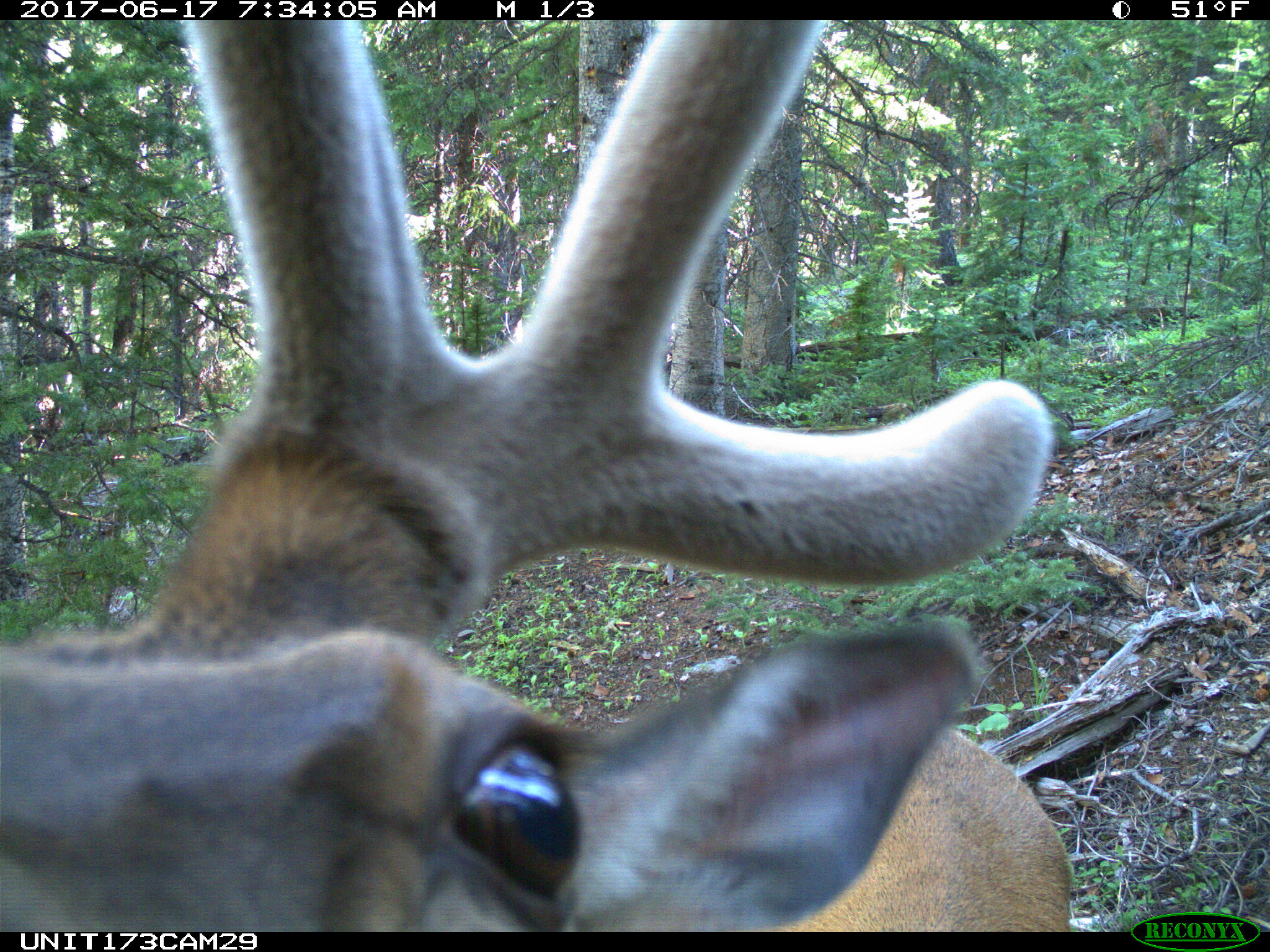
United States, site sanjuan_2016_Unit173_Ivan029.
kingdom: Animalia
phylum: Chordata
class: Mammalia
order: Artiodactyla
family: Cervidae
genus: Cervus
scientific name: Cervus elaphus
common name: red deer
Cervus elaphus (red deer).